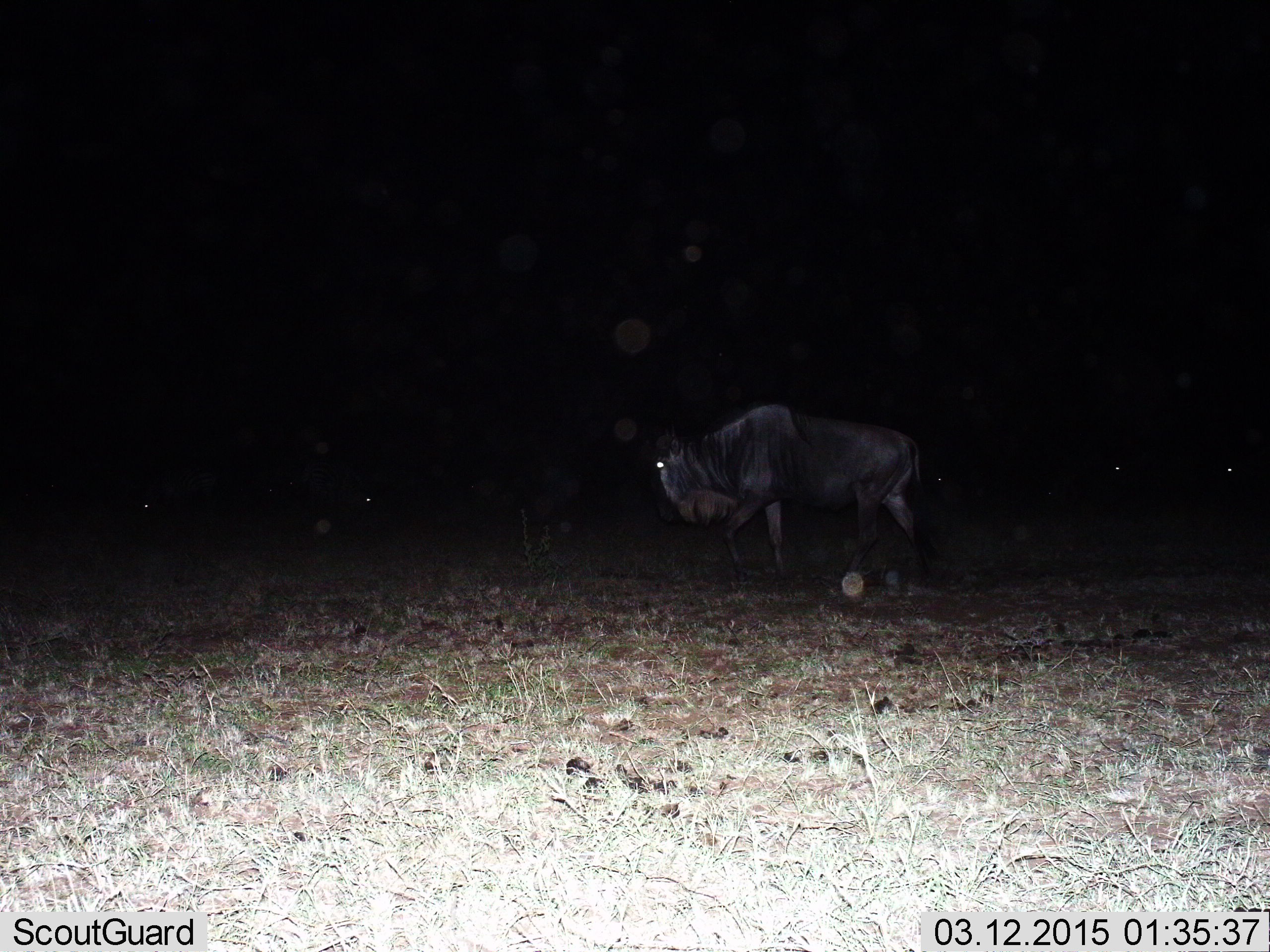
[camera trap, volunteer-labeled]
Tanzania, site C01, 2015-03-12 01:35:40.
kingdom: Animalia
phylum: Chordata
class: Mammalia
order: Artiodactyla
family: Bovidae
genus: Connochaetes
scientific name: Connochaetes taurinus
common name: blue wildebeest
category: wildebeest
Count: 1.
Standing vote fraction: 60%.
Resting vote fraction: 0%.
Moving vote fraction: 60%.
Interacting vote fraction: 0%.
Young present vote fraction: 0%.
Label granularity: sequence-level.